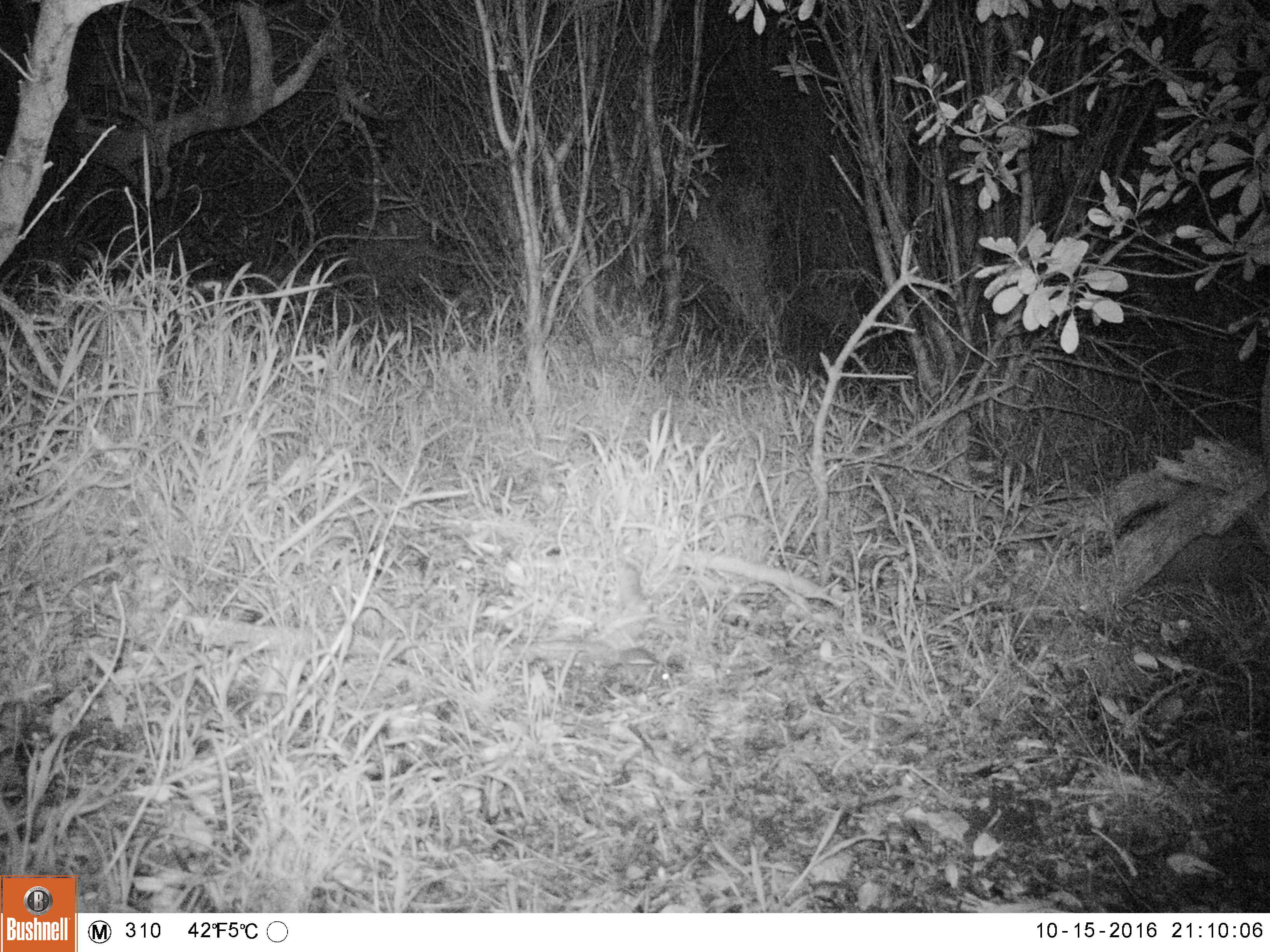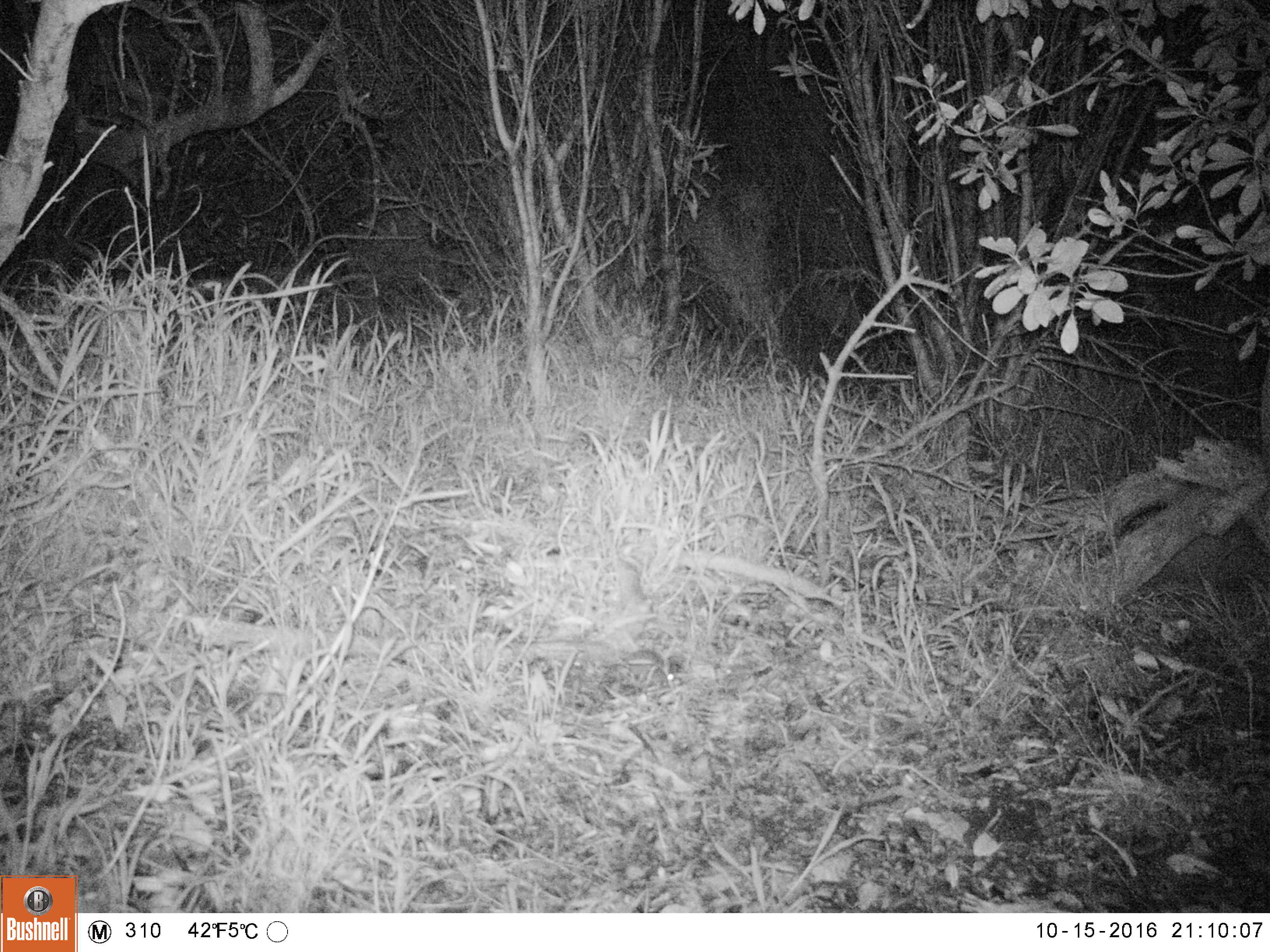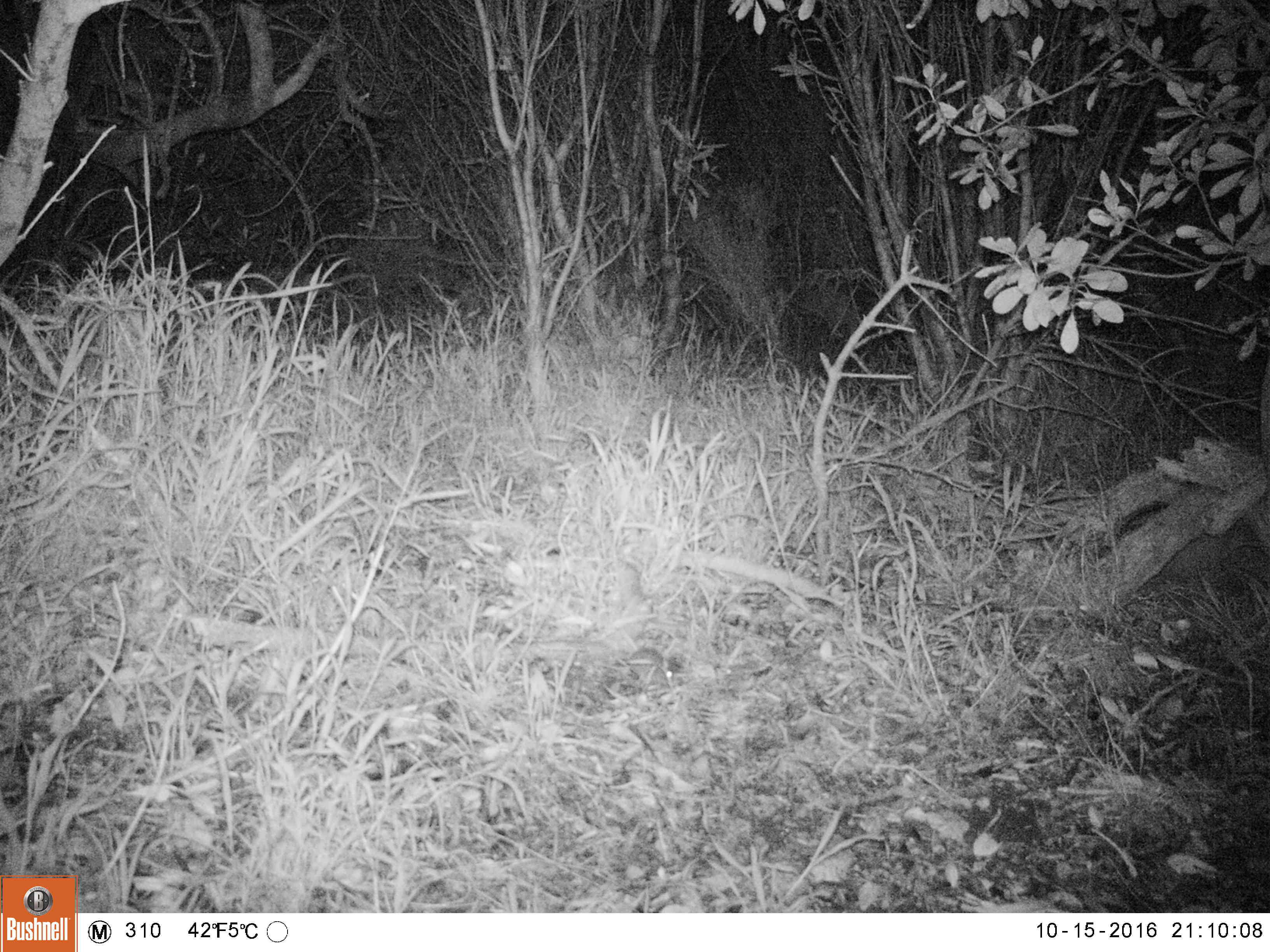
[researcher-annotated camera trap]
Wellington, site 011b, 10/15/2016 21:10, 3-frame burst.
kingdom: Animalia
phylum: Chordata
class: Mammalia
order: Rodentia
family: Muridae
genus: Mus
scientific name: Mus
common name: mouse